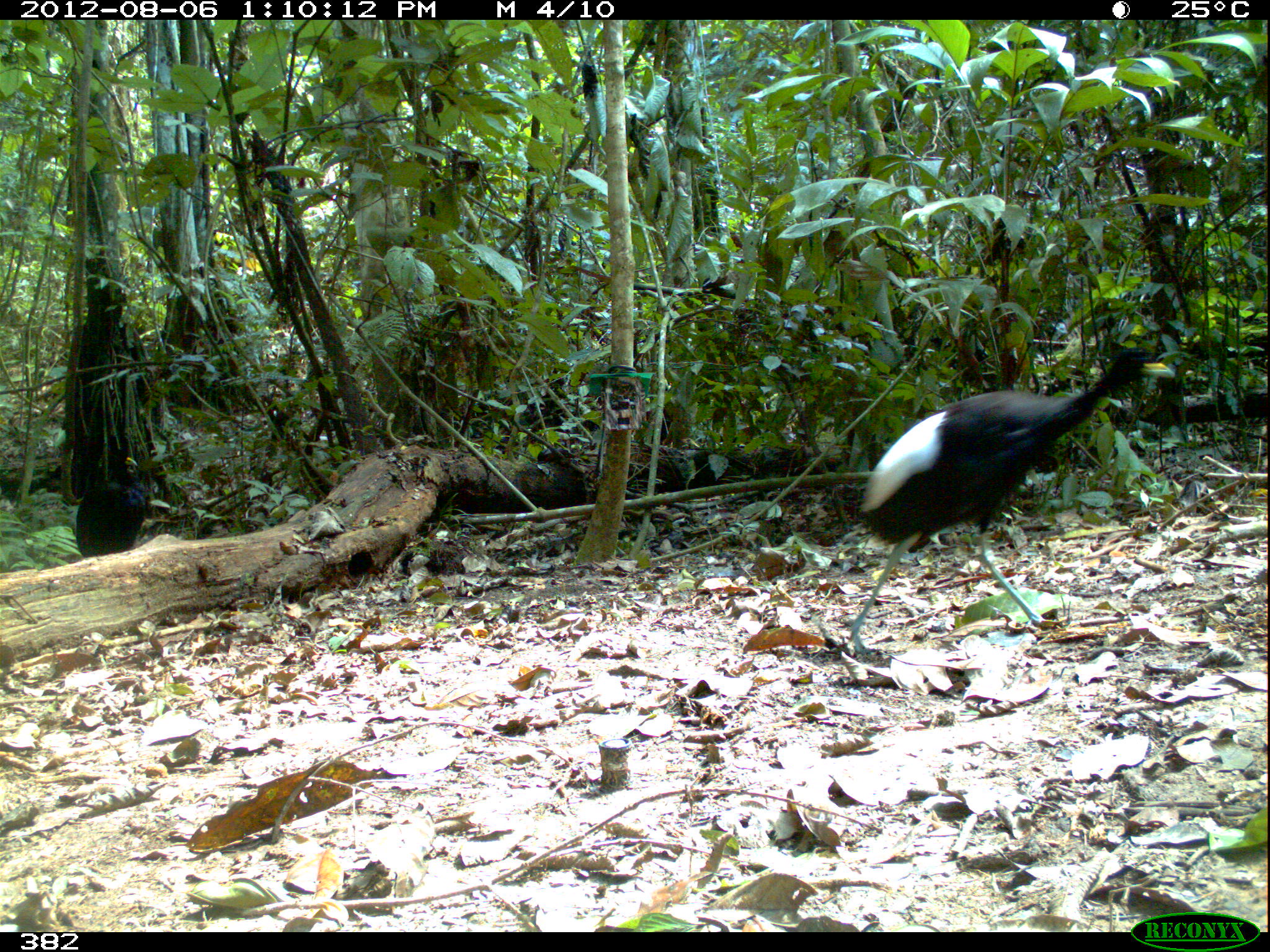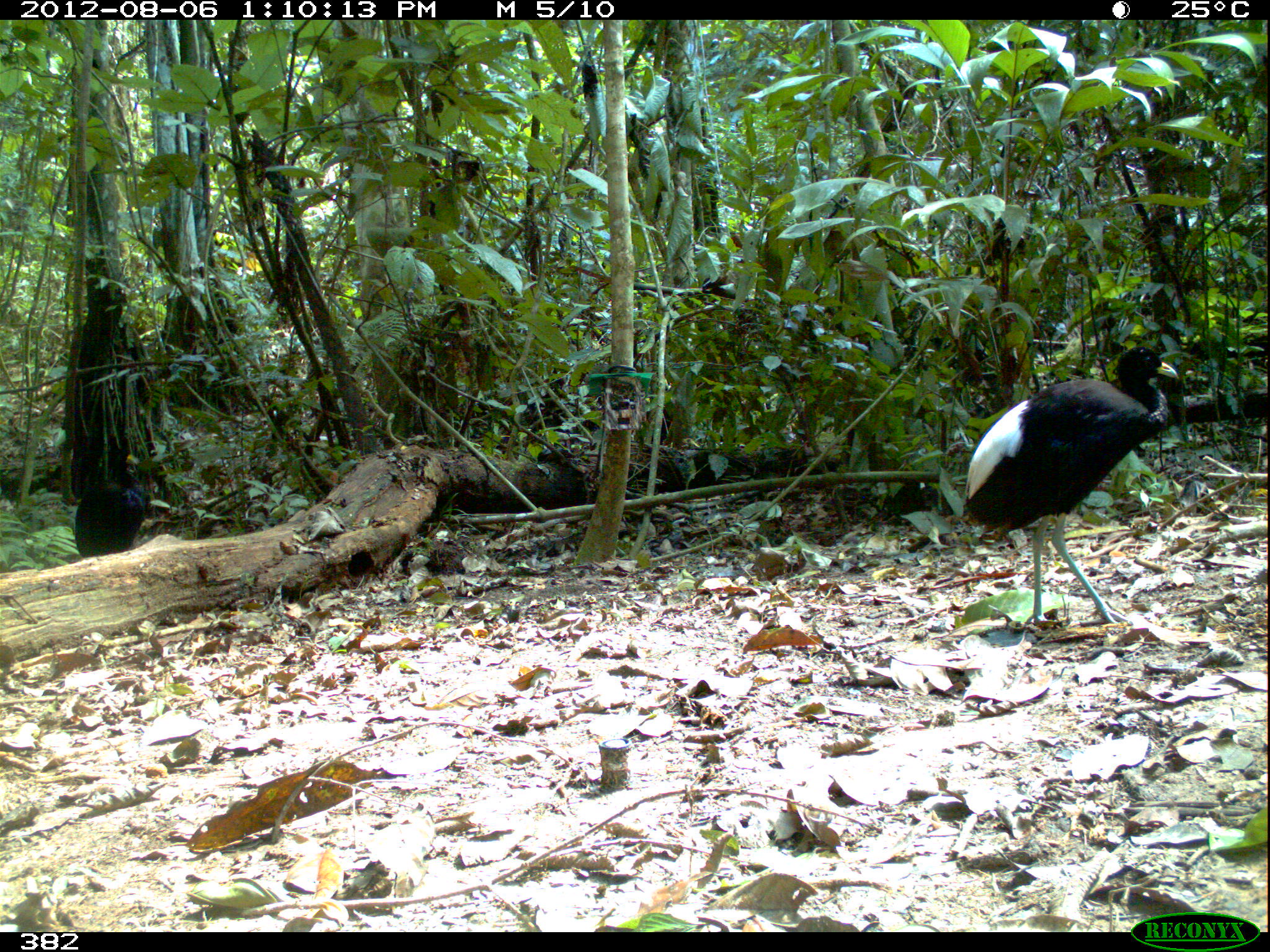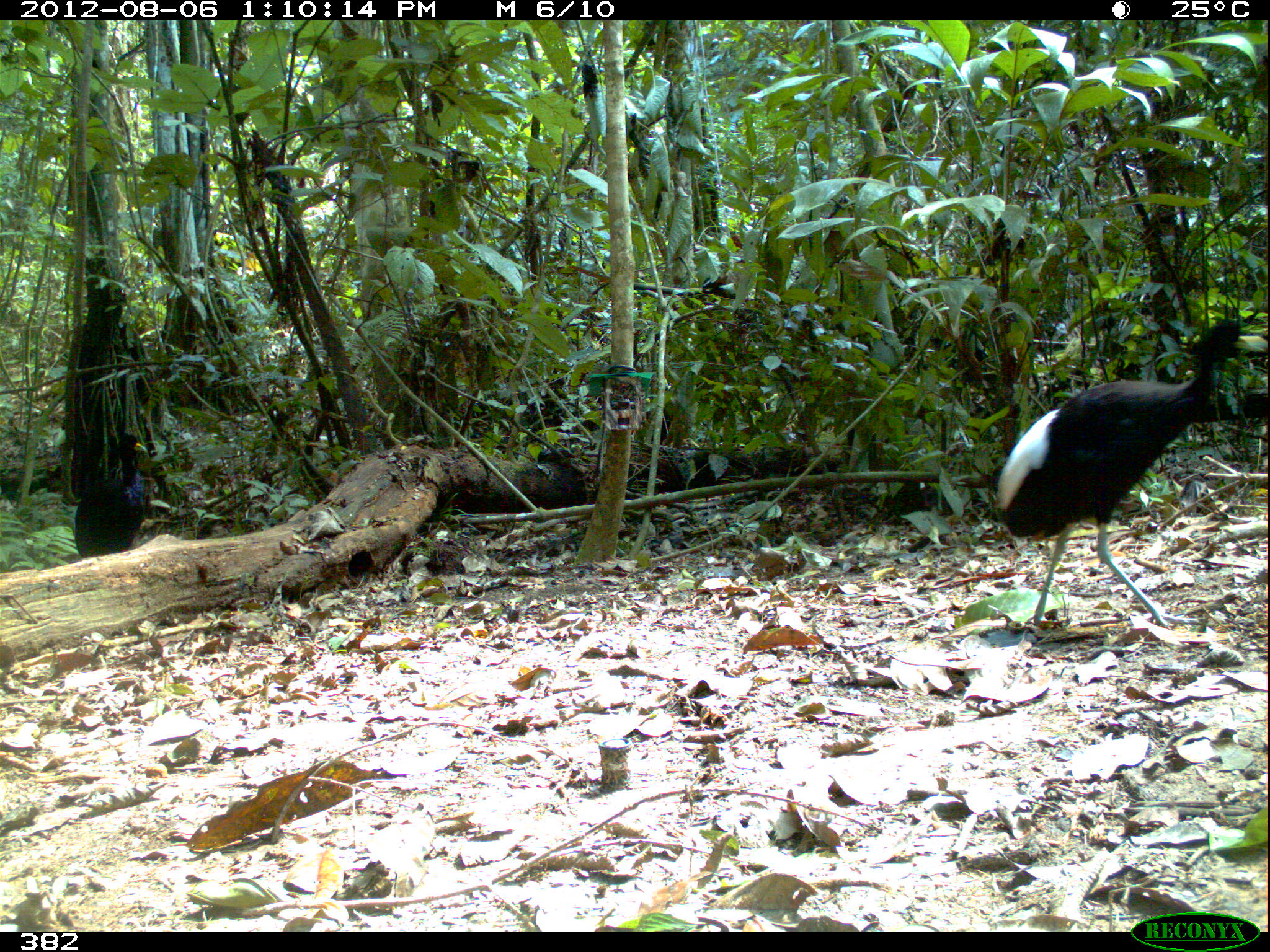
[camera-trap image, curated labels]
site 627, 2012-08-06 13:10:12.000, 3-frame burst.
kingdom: Animalia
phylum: Chordata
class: Aves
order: Gruiformes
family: Psophiidae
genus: Psophia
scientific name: Psophia leucoptera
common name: pale-winged trumpeter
Psophia leucoptera (pale-winged trumpeter).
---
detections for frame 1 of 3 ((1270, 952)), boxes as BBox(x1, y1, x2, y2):
psophia leucoptera: BBox(839, 346, 1175, 653); BBox(75, 448, 146, 558)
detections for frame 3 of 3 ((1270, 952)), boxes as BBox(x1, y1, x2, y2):
psophia leucoptera: BBox(992, 320, 1267, 627); BBox(73, 433, 148, 557)